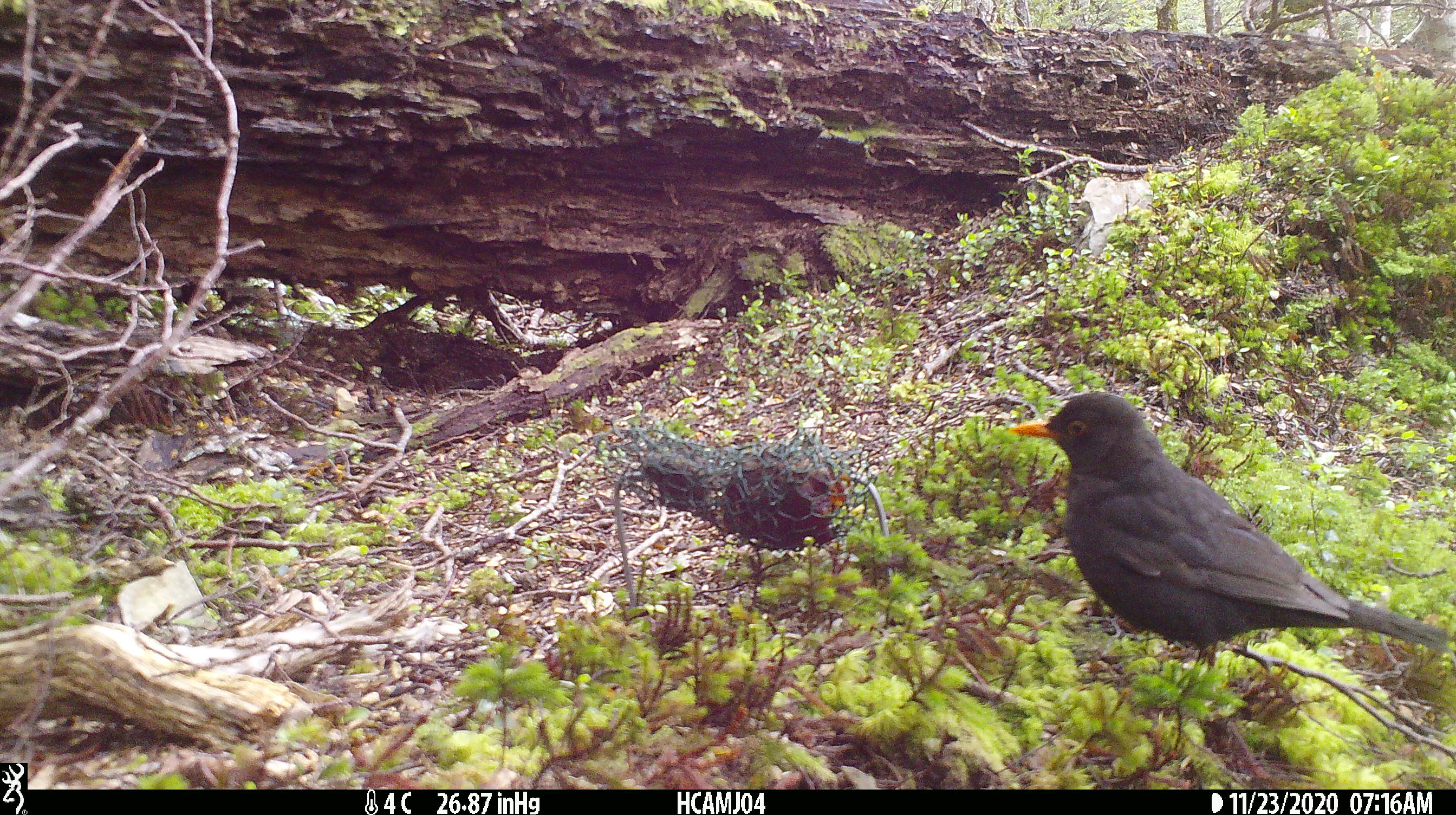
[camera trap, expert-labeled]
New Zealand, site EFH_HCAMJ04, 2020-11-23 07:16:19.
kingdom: Animalia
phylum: Chordata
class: Aves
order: Passeriformes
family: Turdidae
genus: Turdus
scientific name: Turdus merula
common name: eurasian blackbird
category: blackbird